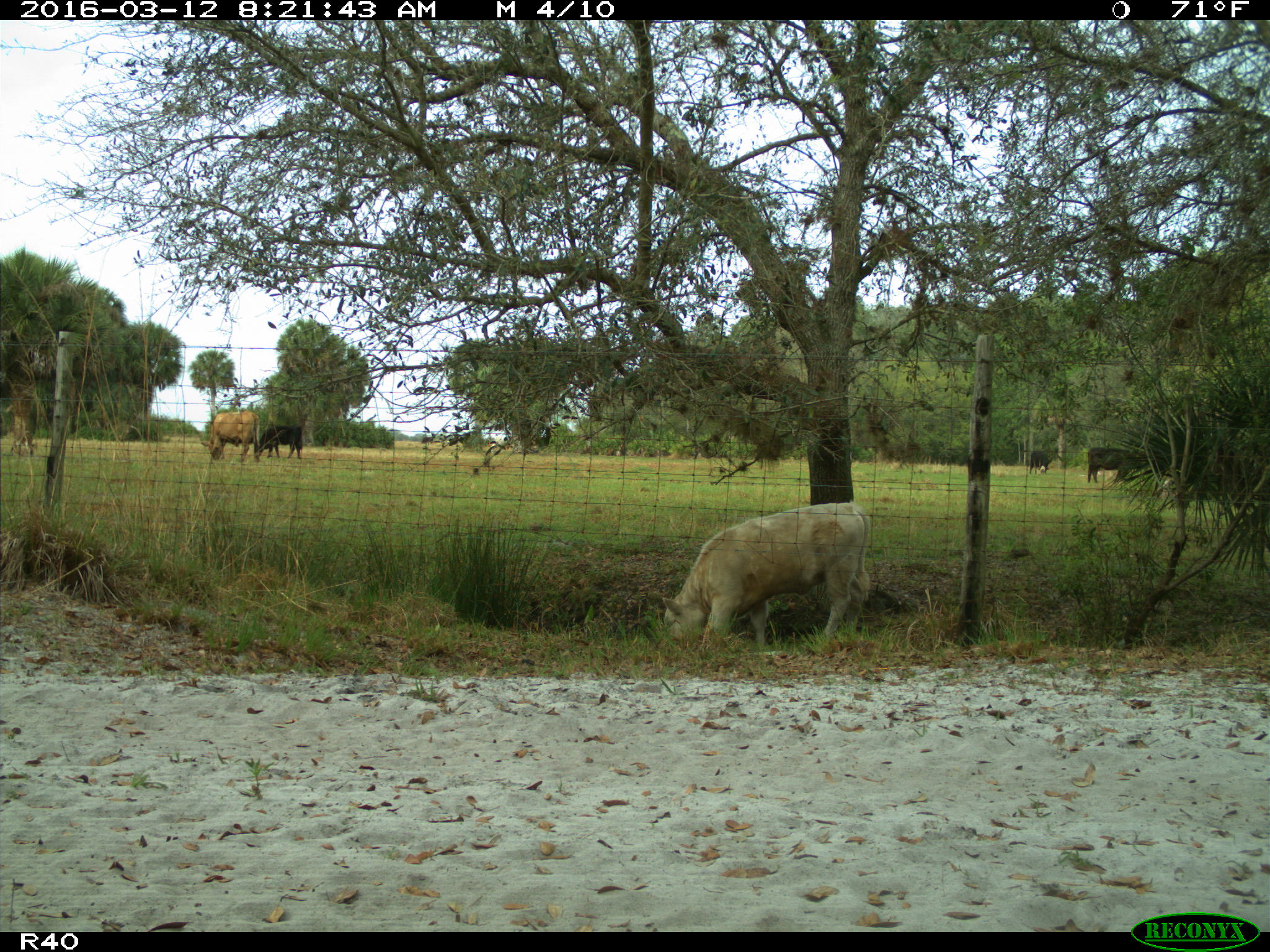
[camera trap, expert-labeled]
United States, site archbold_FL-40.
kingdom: Animalia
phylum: Chordata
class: Mammalia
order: Artiodactyla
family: Bovidae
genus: Bos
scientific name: Bos taurus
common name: domestic cow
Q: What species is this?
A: Bos taurus (domestic cow).